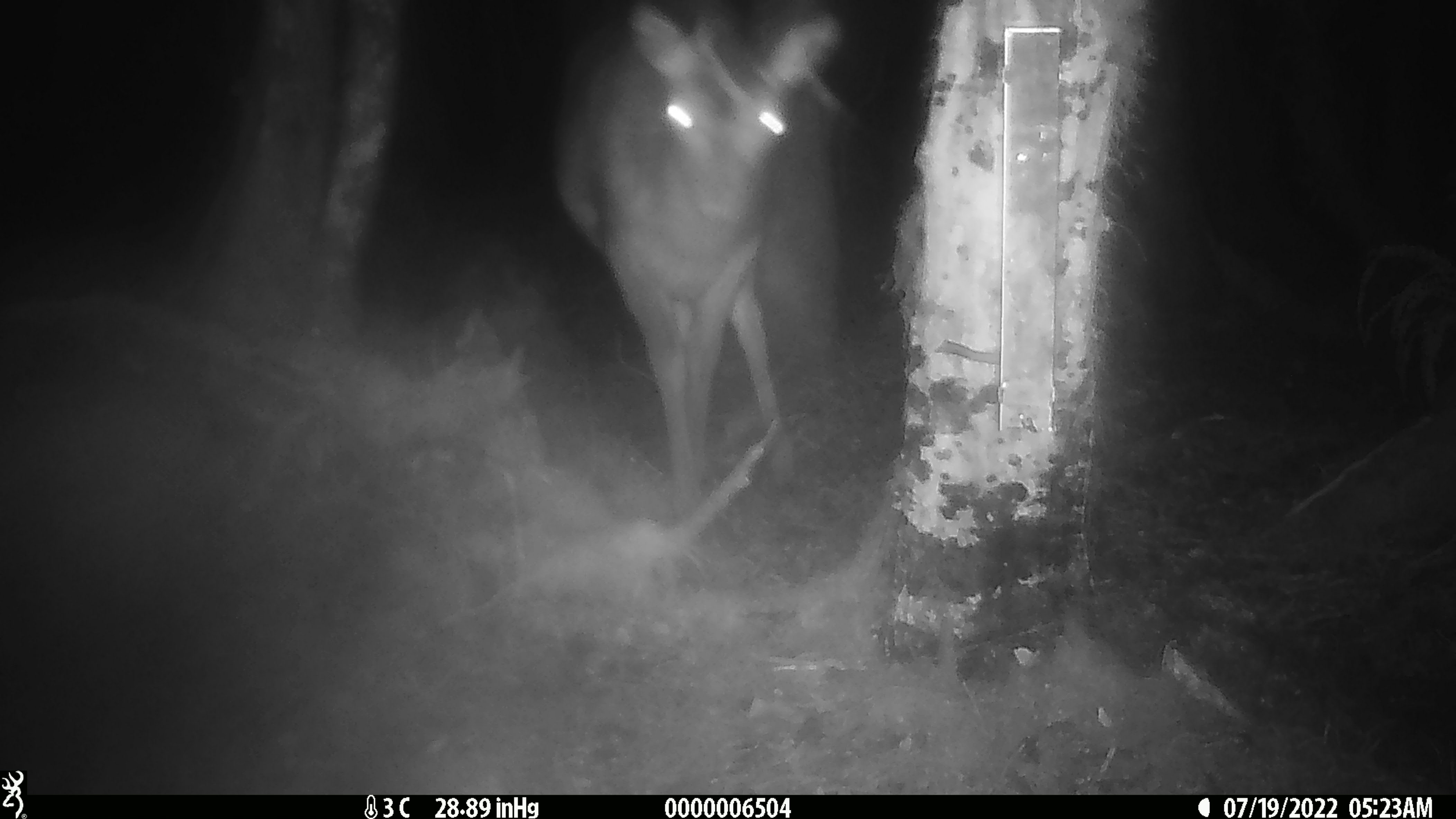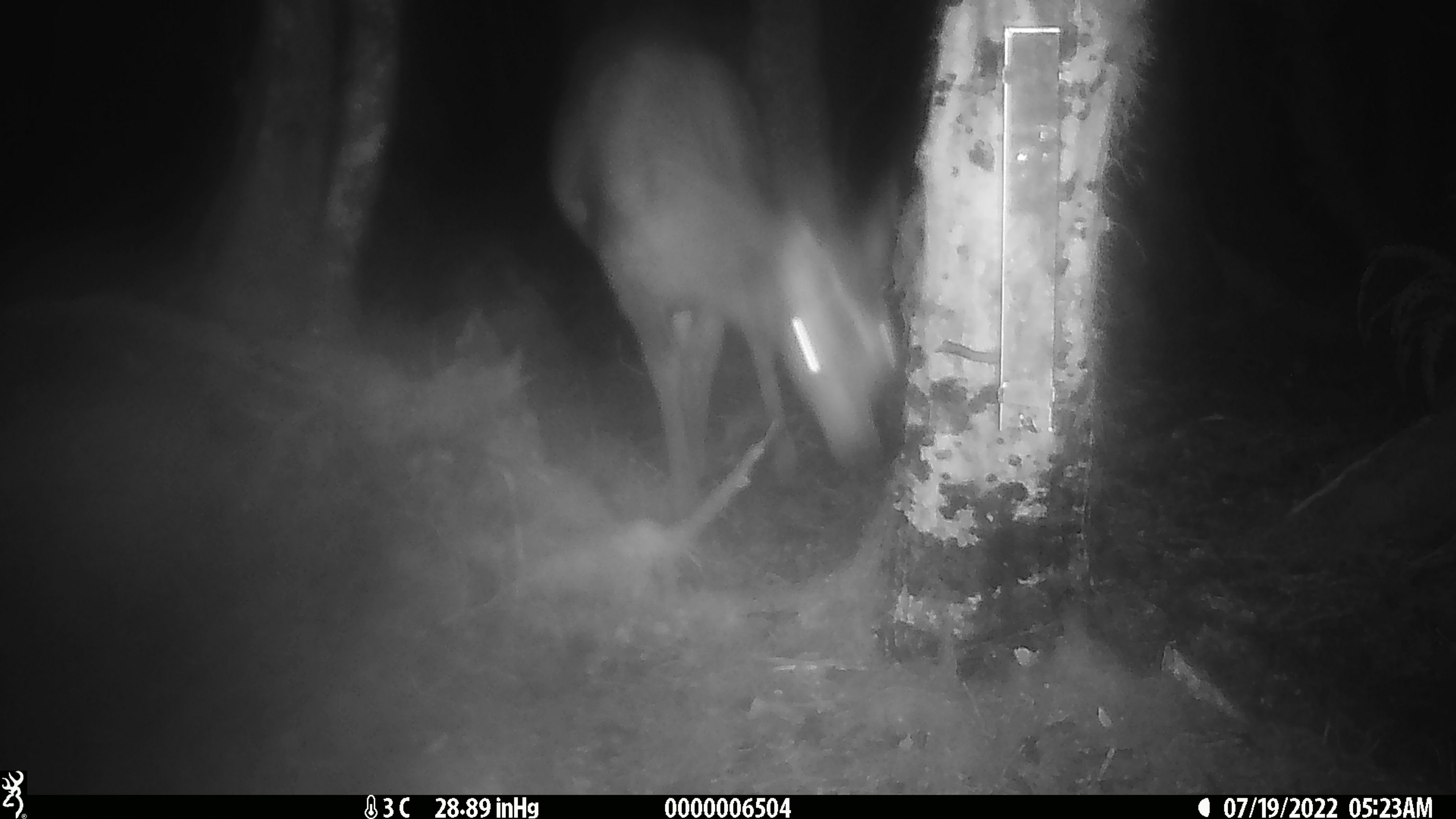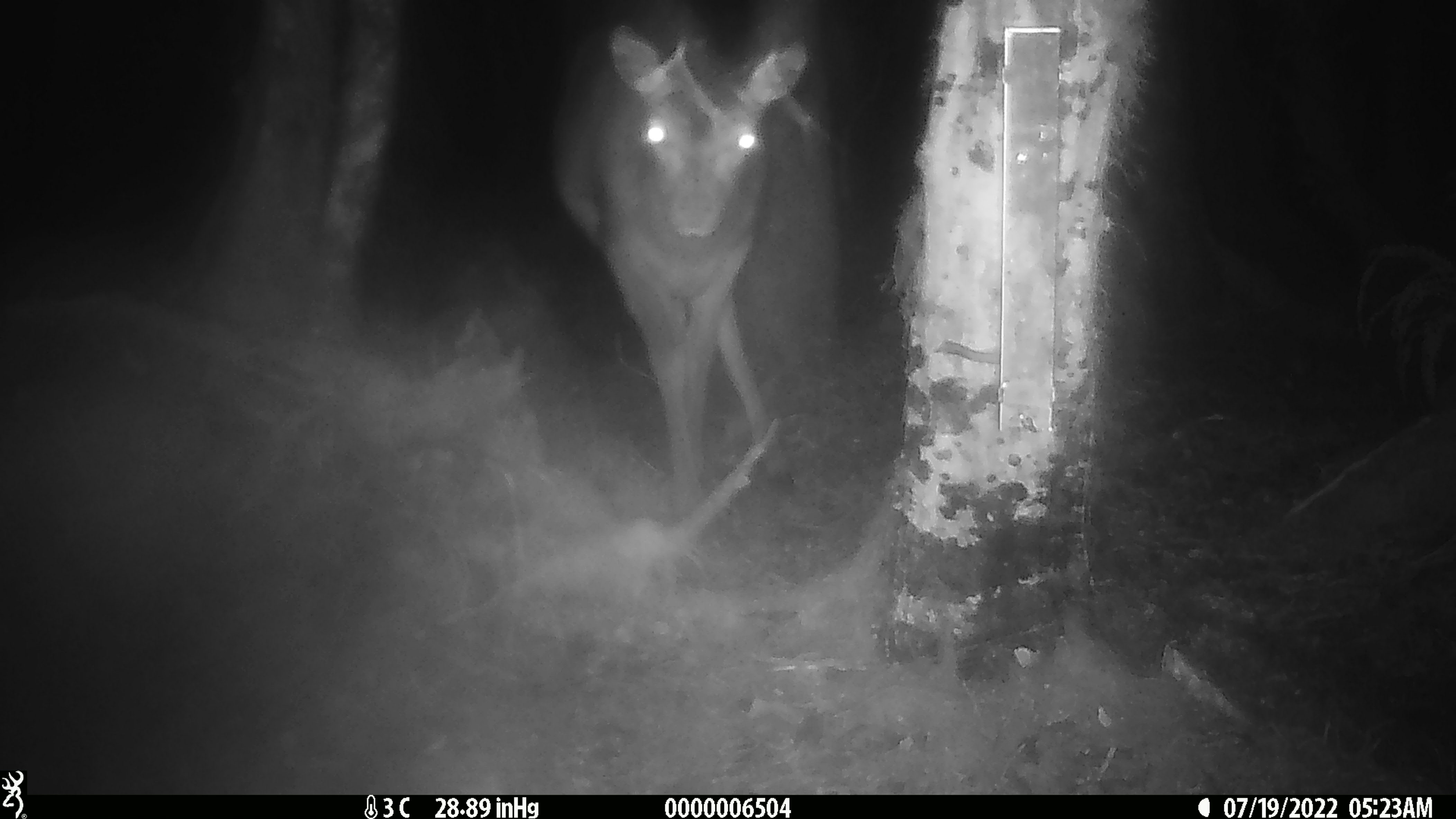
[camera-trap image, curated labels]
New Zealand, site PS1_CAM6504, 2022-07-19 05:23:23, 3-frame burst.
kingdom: Animalia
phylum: Chordata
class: Mammalia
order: Artiodactyla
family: Cervidae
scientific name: Cervidae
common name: deer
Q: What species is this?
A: Deer (Cervidae).